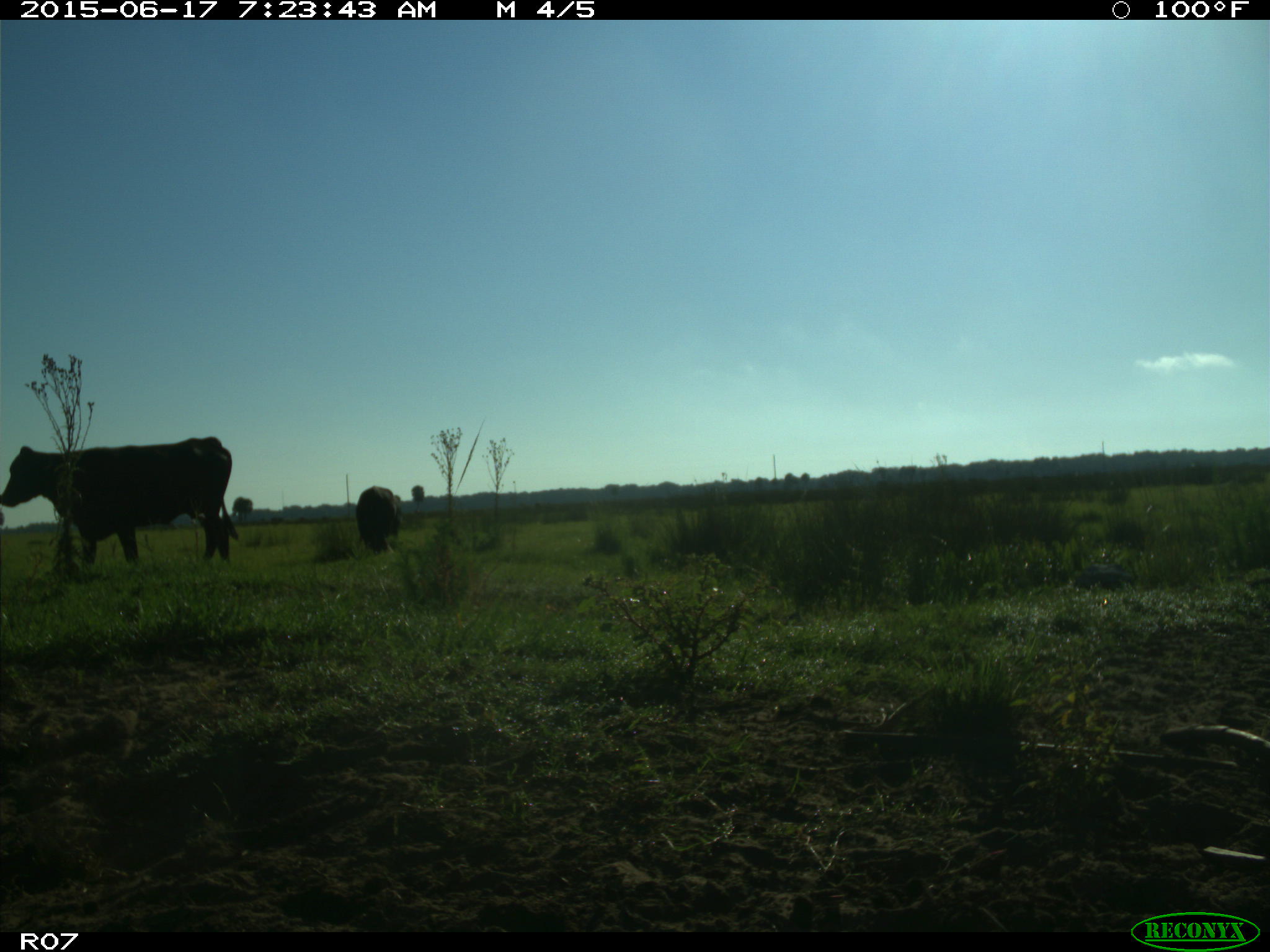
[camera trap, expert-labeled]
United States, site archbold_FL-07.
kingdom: Animalia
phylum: Chordata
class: Mammalia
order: Artiodactyla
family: Bovidae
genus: Bos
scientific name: Bos taurus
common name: domestic cow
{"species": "Bos taurus (domestic cow)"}